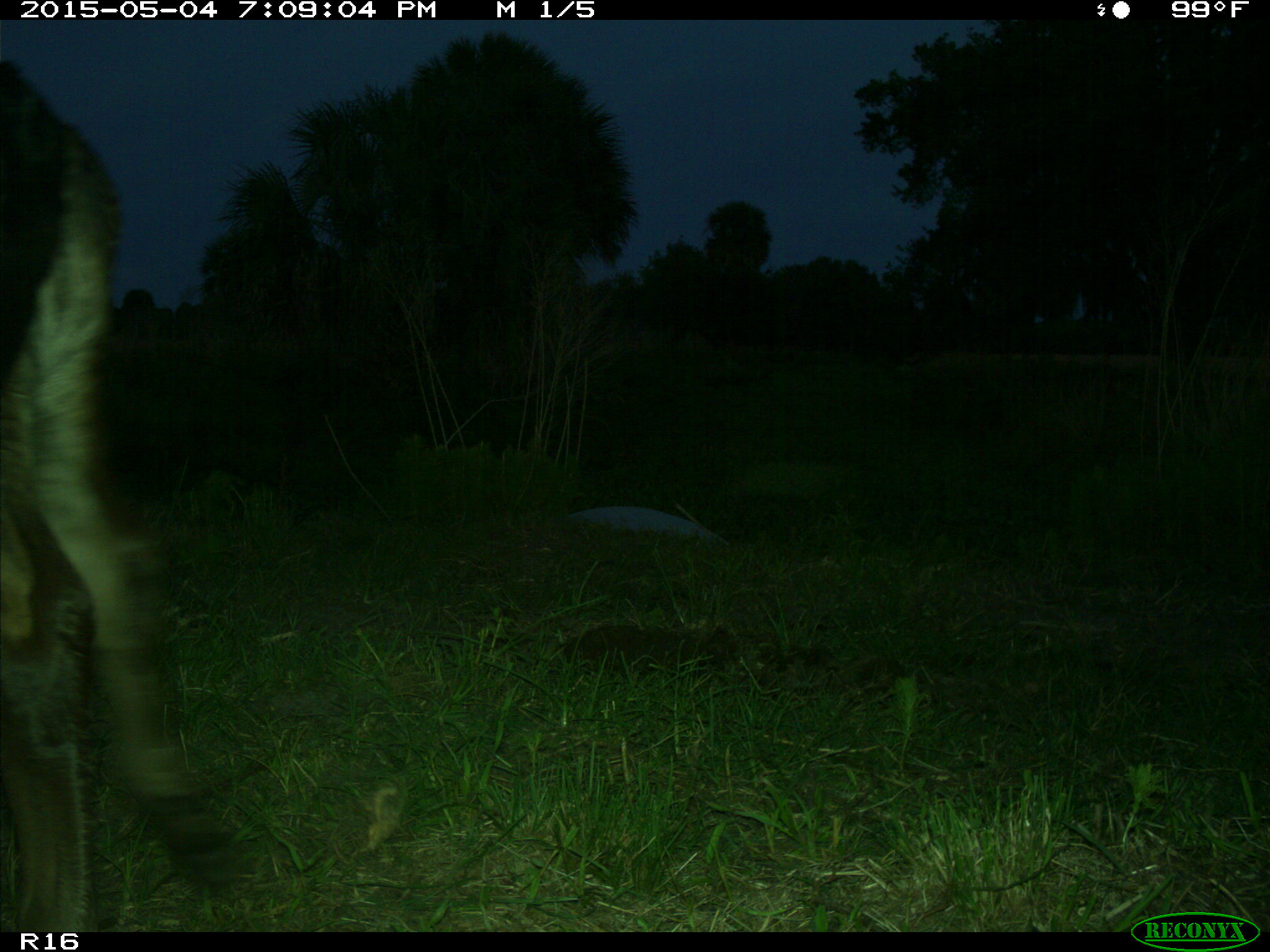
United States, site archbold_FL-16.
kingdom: Animalia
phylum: Chordata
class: Mammalia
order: Artiodactyla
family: Bovidae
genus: Bos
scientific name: Bos taurus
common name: domestic cow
Bos taurus (domestic cow).